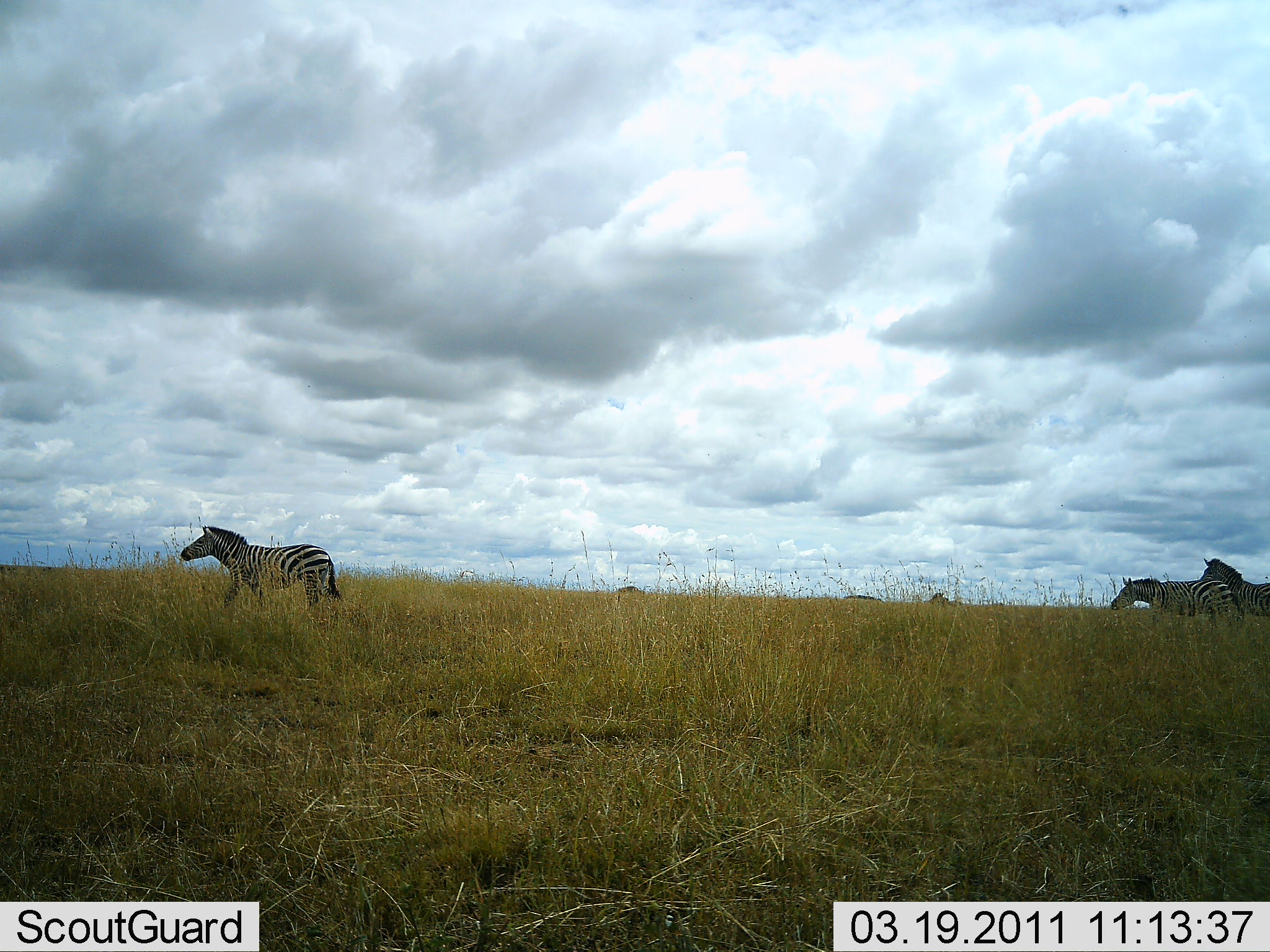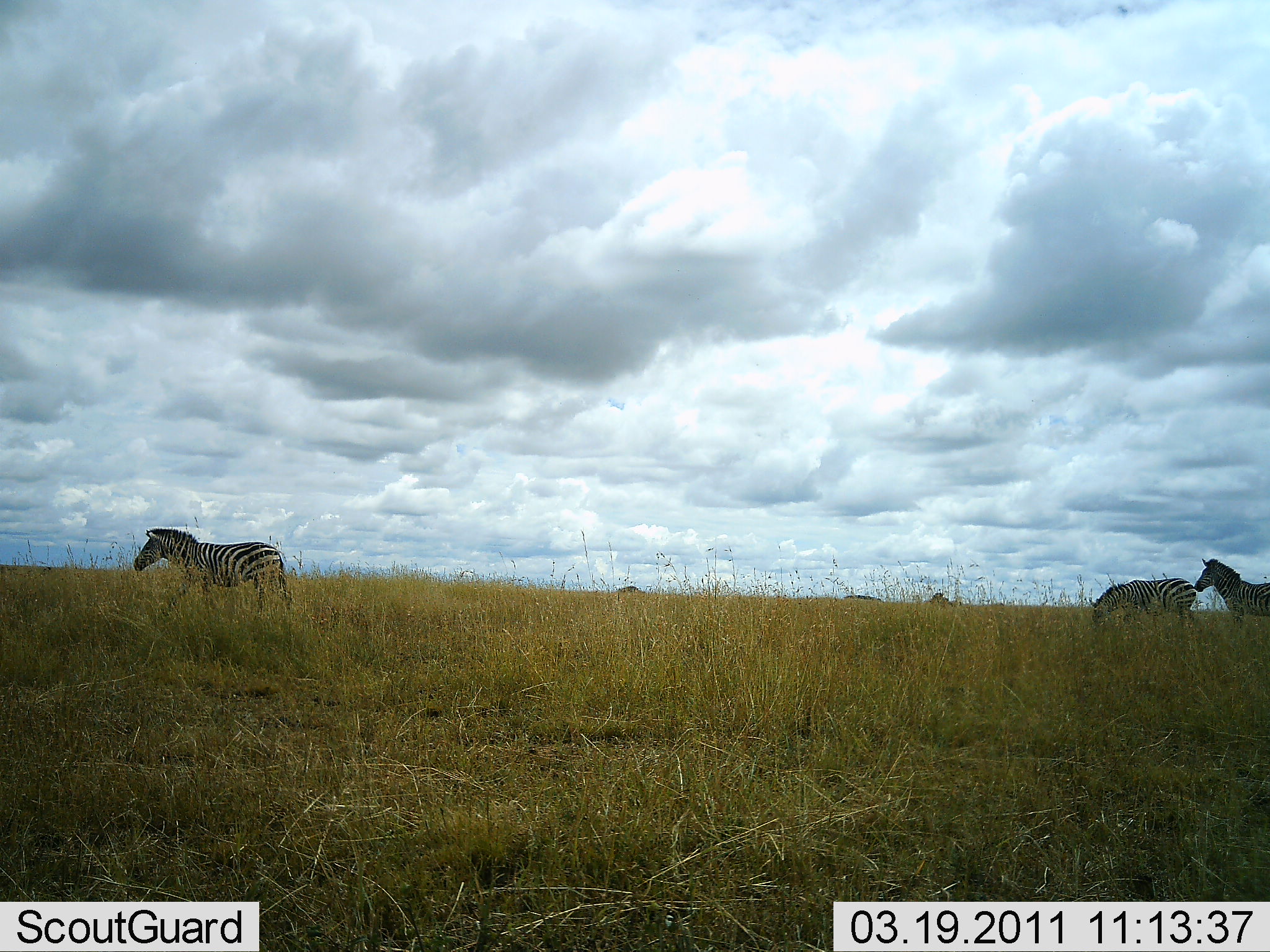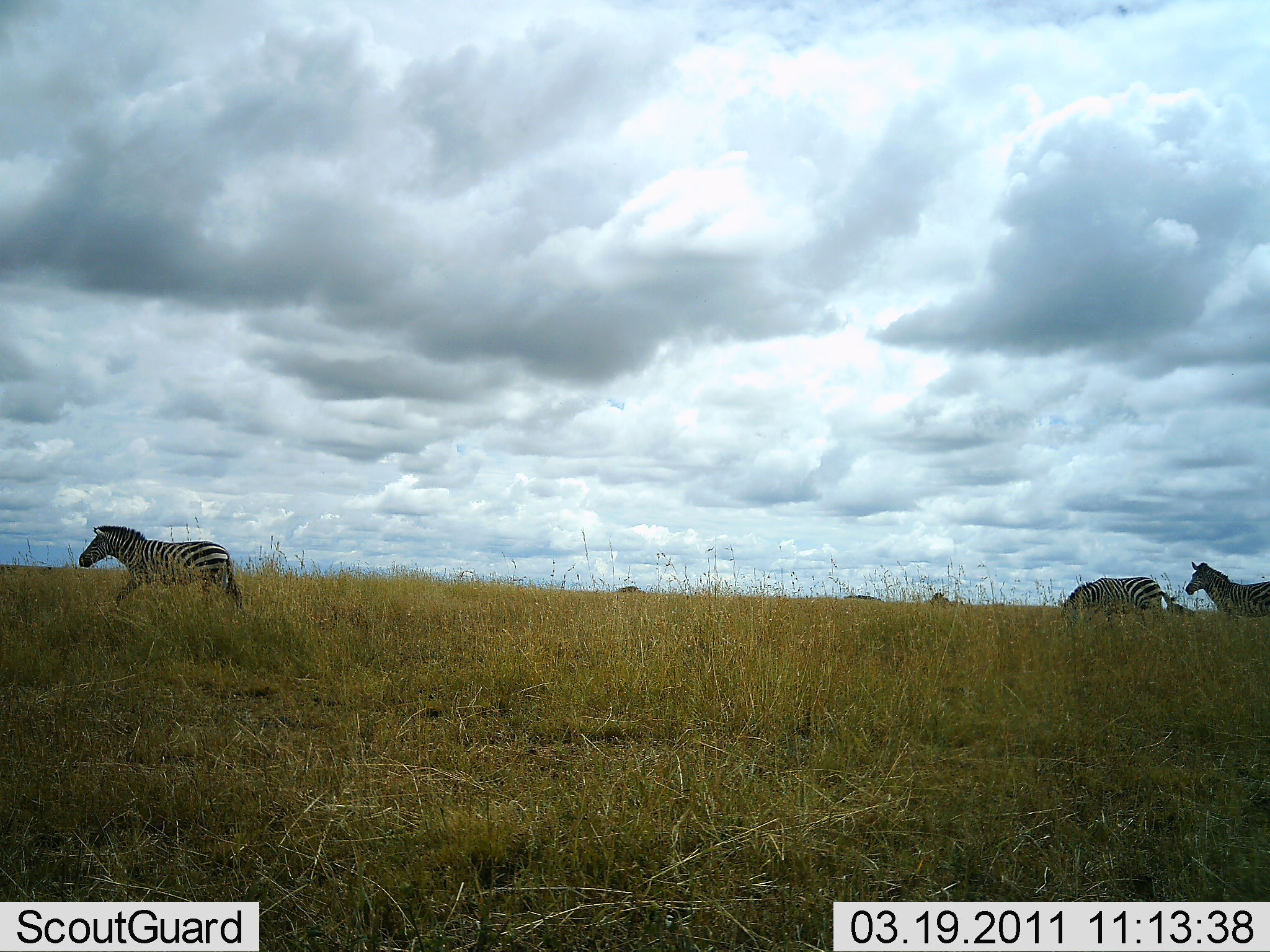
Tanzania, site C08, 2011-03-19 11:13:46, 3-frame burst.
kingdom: Animalia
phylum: Chordata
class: Mammalia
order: Perissodactyla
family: Equidae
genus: Equus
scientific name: Equus quagga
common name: plains zebra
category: zebra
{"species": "zebra (plains zebra) (Equus quagga)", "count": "3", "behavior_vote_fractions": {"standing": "10%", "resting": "10%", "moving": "100%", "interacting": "0%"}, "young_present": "0%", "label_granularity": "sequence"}